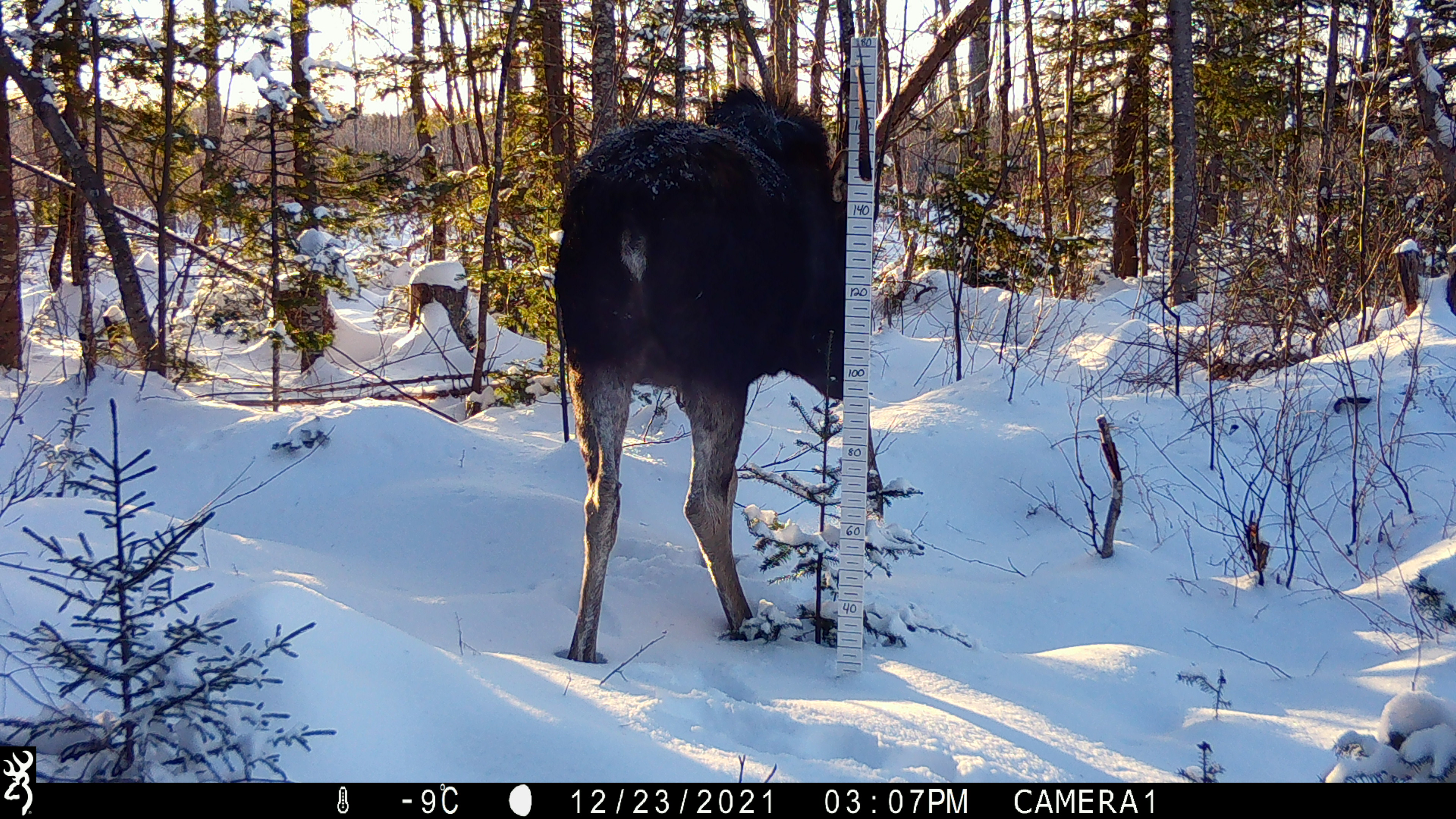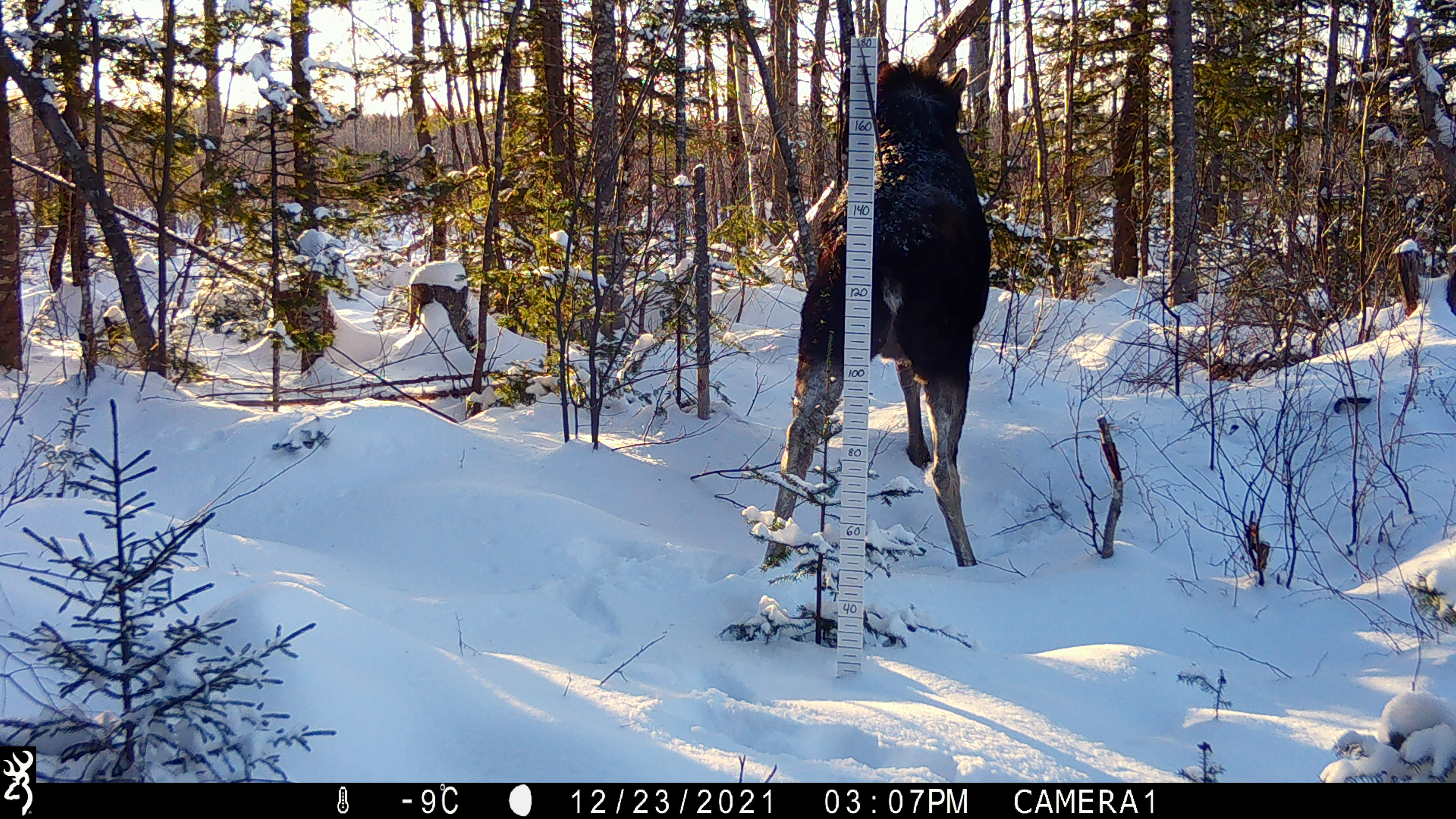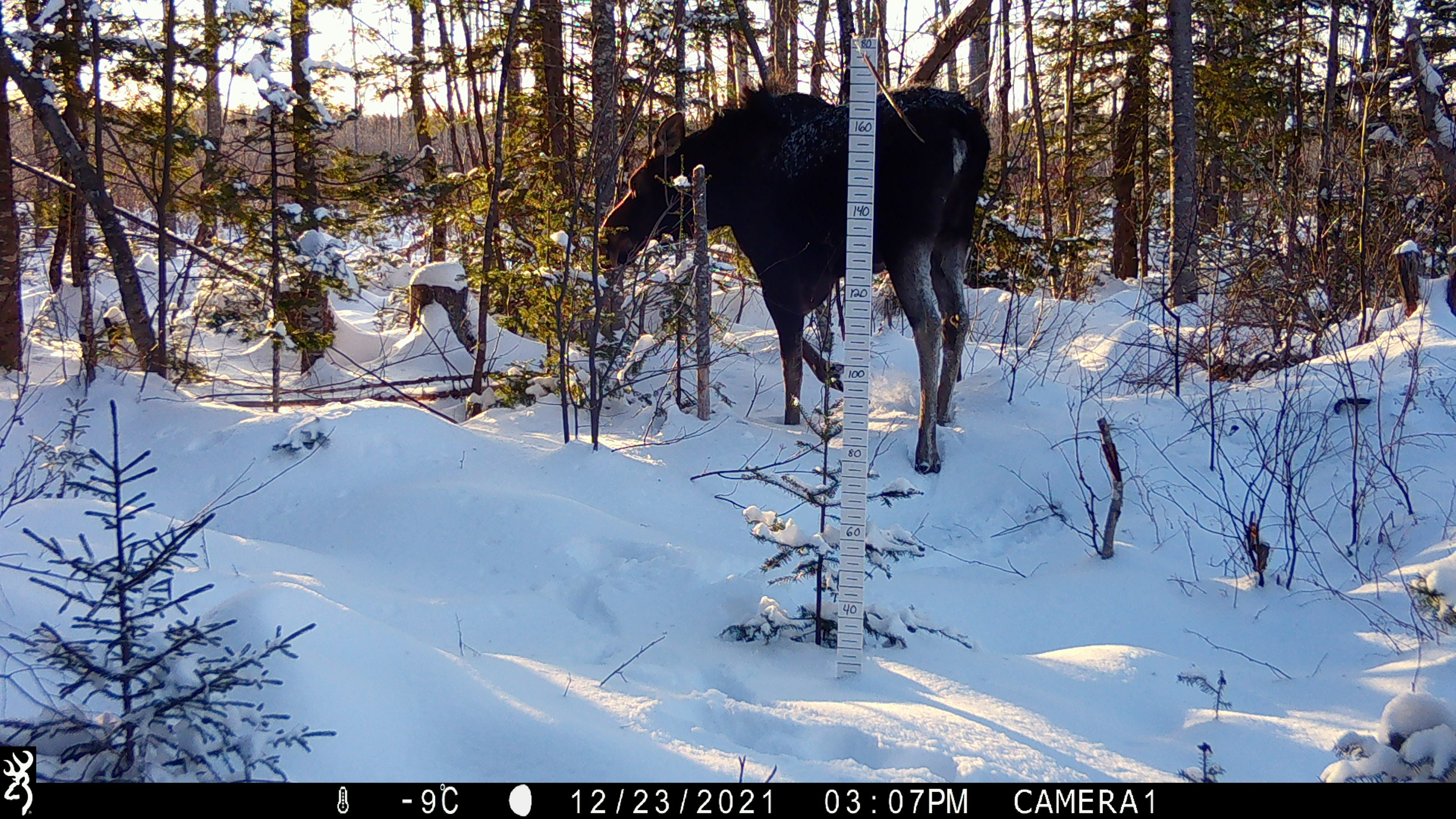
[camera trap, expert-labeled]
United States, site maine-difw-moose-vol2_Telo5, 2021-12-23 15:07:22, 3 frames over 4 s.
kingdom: Animalia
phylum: Chordata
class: Mammalia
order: Artiodactyla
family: Cervidae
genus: Alces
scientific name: Alces alces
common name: moose